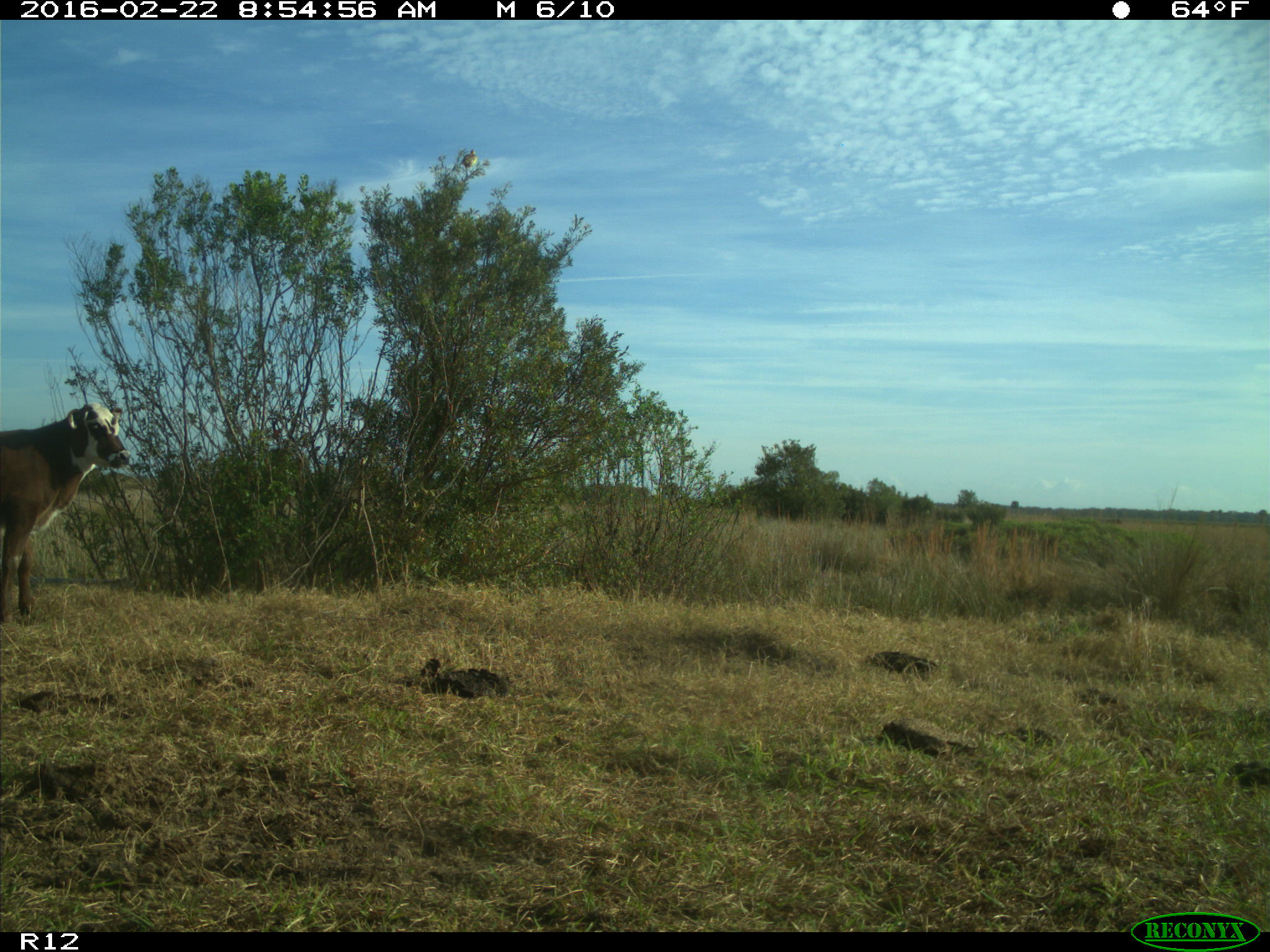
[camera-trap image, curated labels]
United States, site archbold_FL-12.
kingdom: Animalia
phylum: Chordata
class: Mammalia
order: Artiodactyla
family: Bovidae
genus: Bos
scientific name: Bos taurus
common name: domestic cow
Bos taurus (domestic cow).